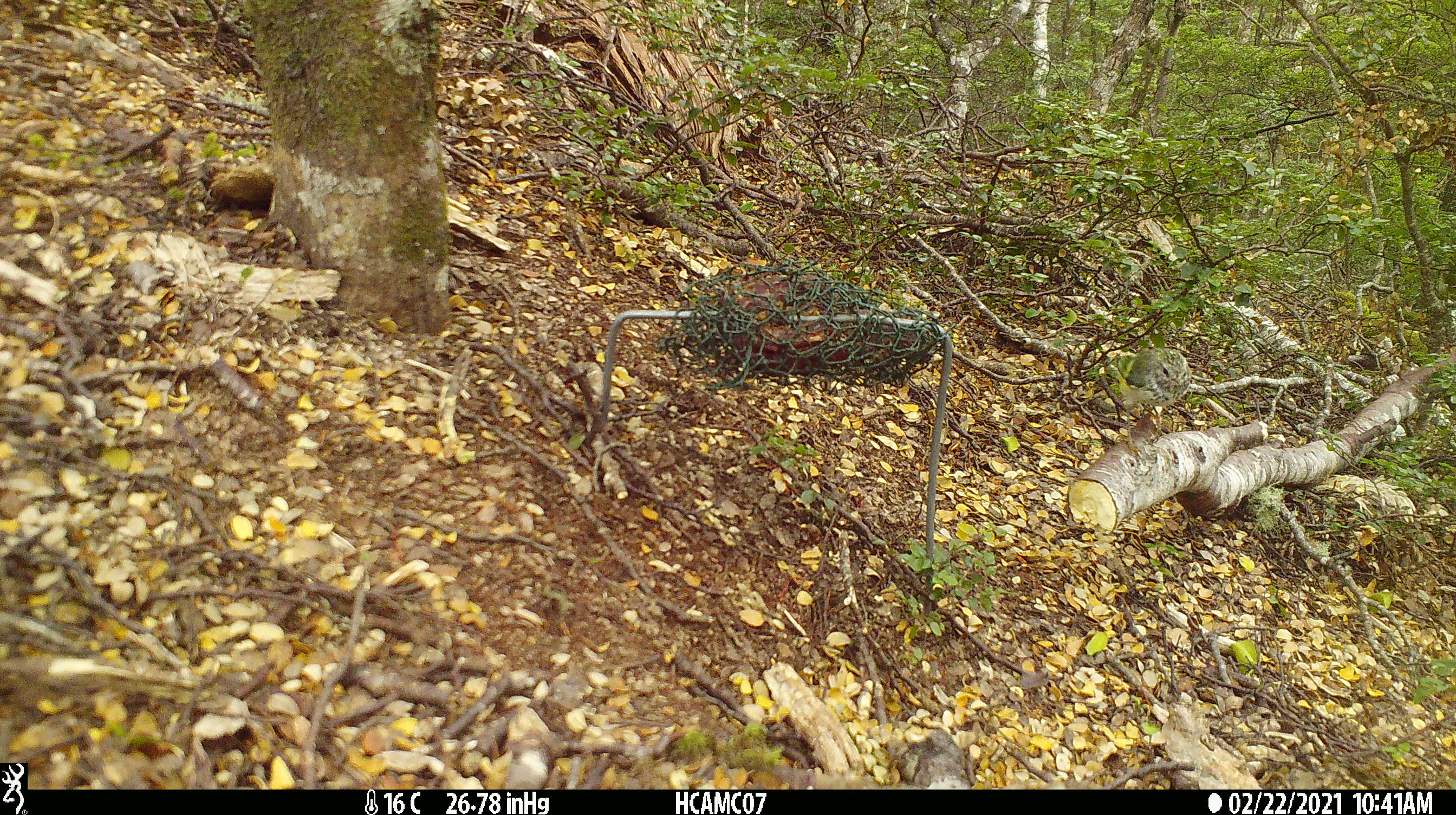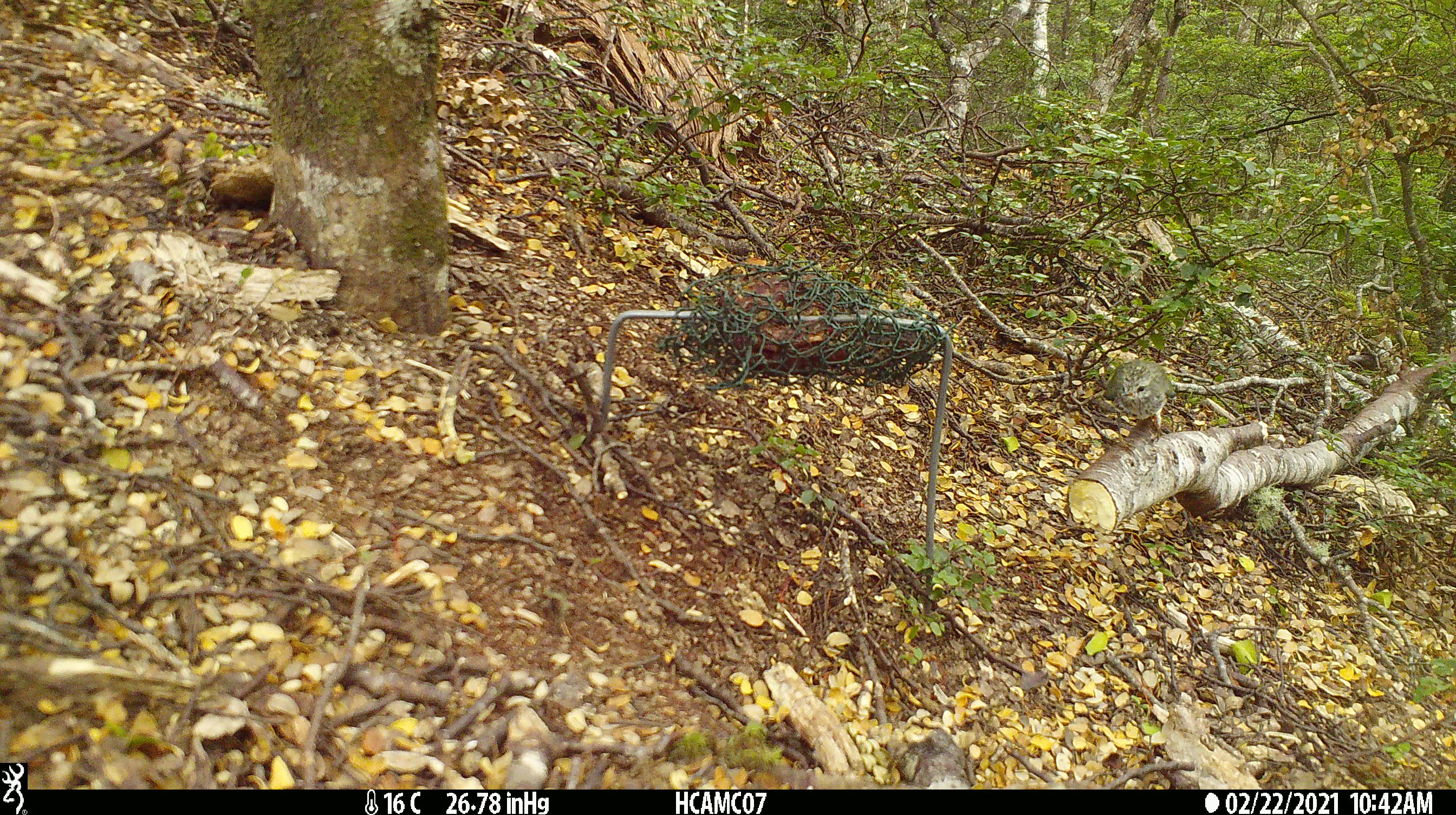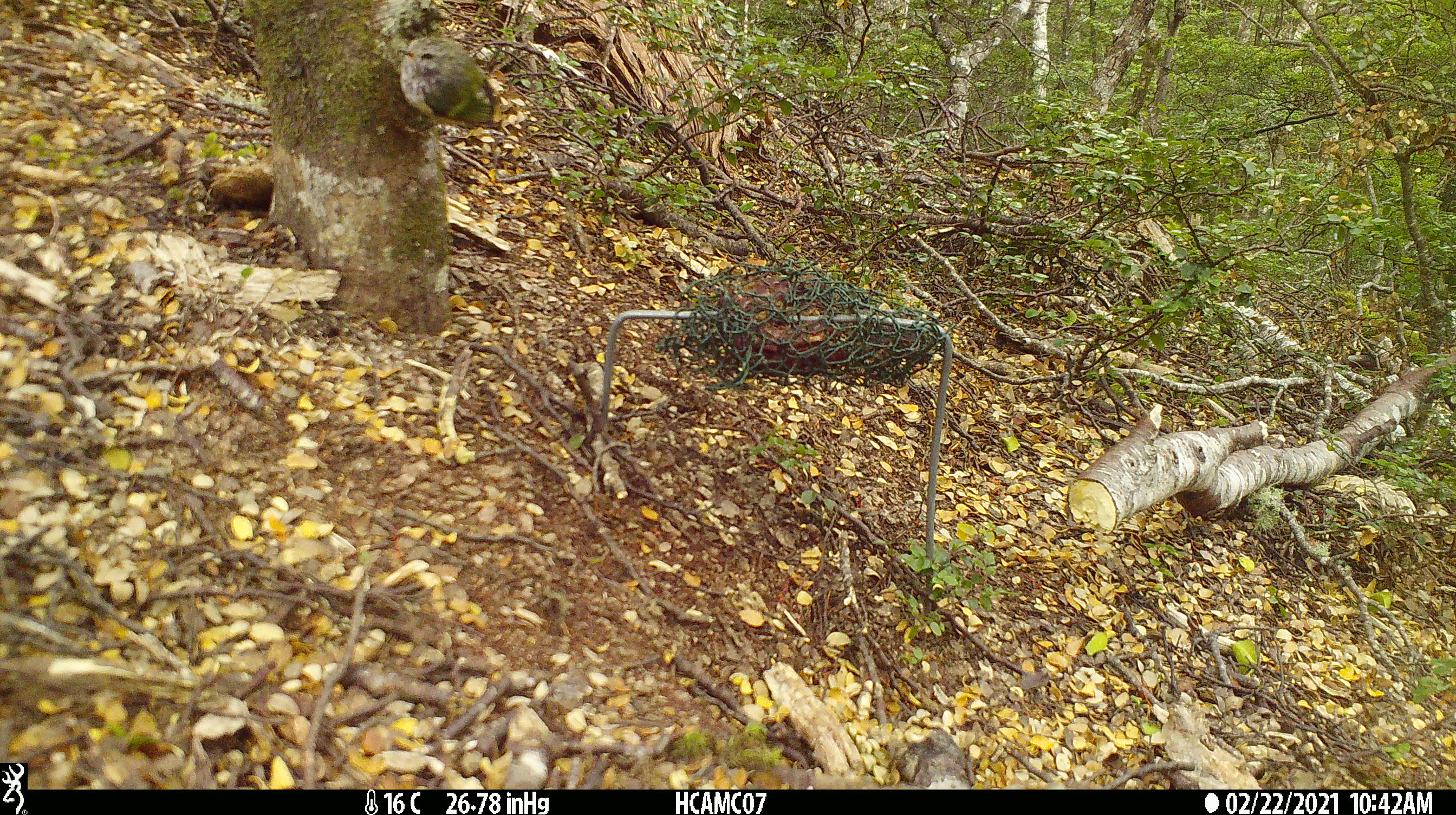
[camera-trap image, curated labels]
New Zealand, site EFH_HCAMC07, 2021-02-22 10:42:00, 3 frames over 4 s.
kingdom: Animalia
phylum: Chordata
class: Aves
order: Passeriformes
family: Acanthisittidae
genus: Acanthisitta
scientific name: Acanthisitta chloris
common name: rifleman